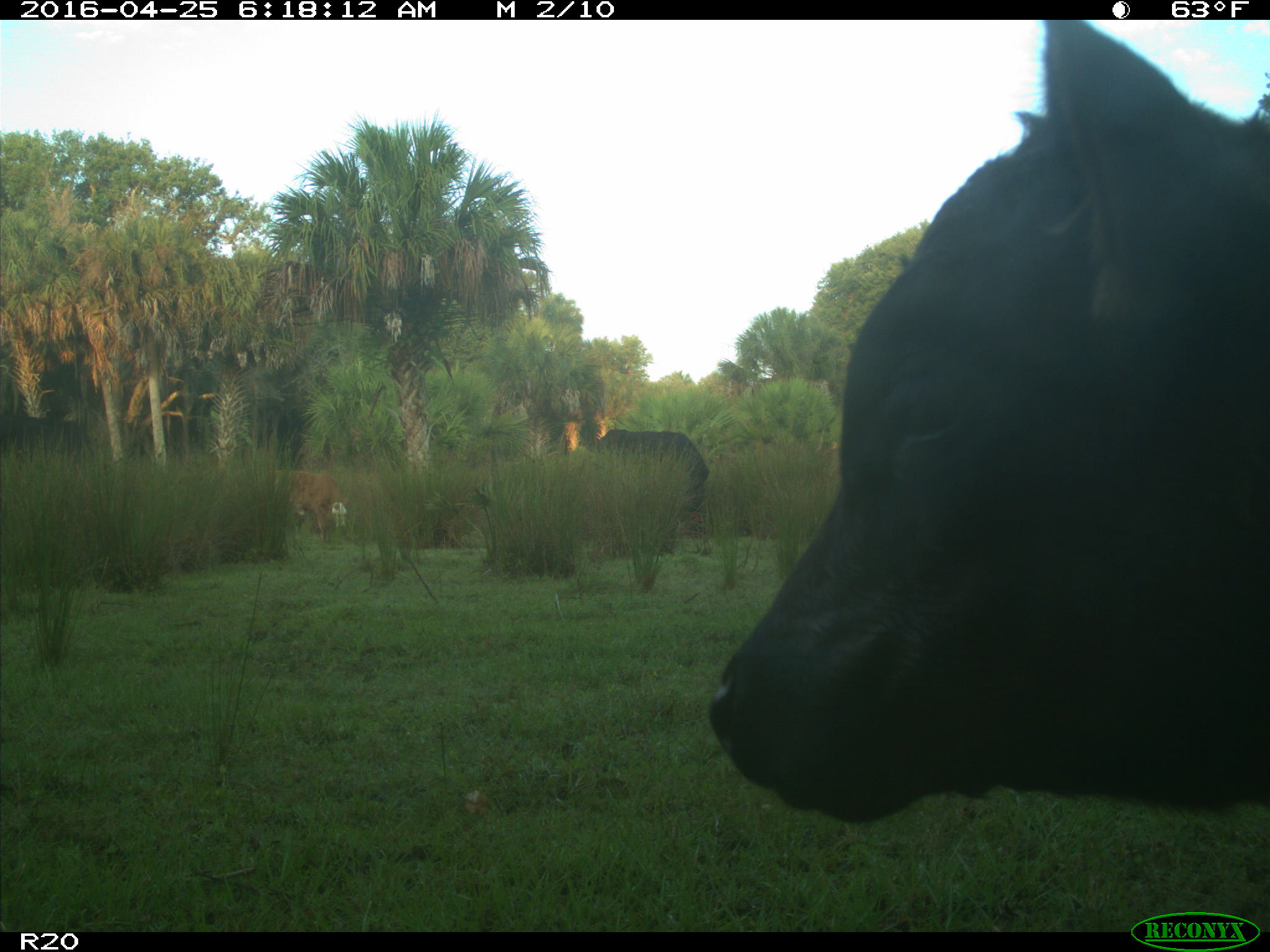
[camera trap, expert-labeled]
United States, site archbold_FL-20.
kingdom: Animalia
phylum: Chordata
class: Mammalia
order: Artiodactyla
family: Bovidae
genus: Bos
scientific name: Bos taurus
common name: domestic cow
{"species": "Bos taurus (domestic cow)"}